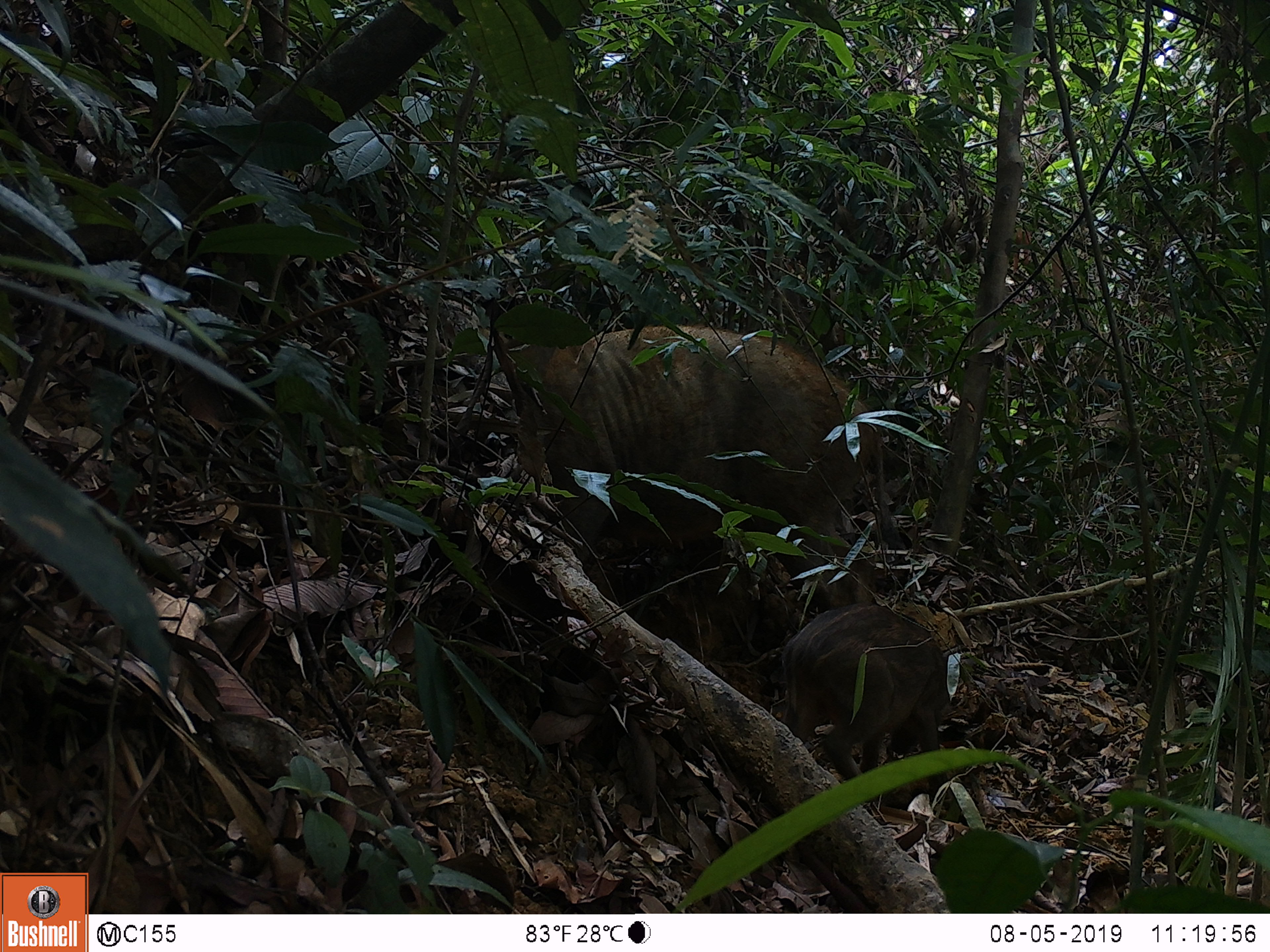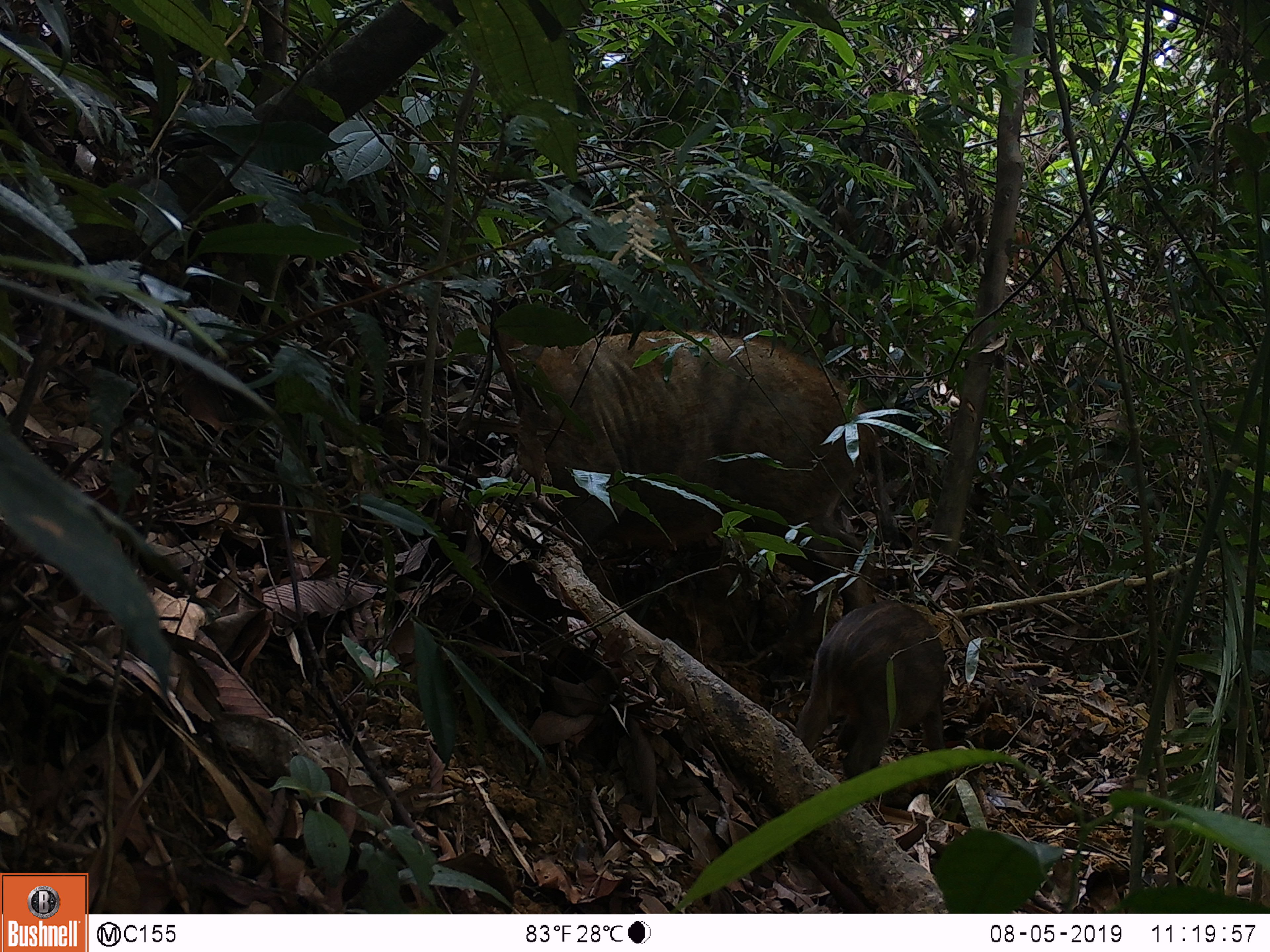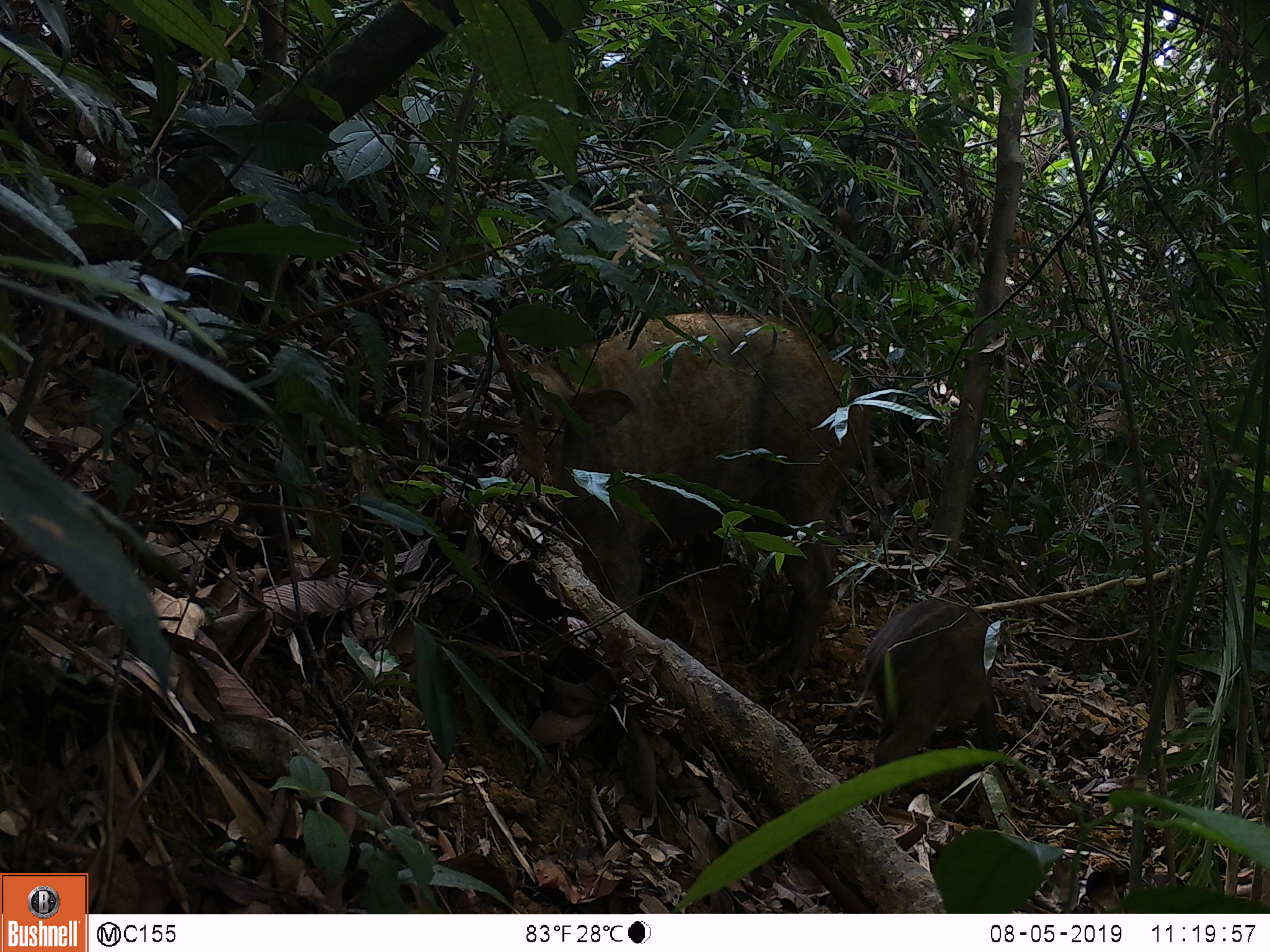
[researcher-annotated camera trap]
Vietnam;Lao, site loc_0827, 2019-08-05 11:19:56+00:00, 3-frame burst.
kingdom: Animalia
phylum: Chordata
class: Mammalia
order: Artiodactyla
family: Suidae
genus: Sus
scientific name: Sus scrofa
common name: eurasian wild pig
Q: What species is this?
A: Eurasian wild pig (Sus scrofa).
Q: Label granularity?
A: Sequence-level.